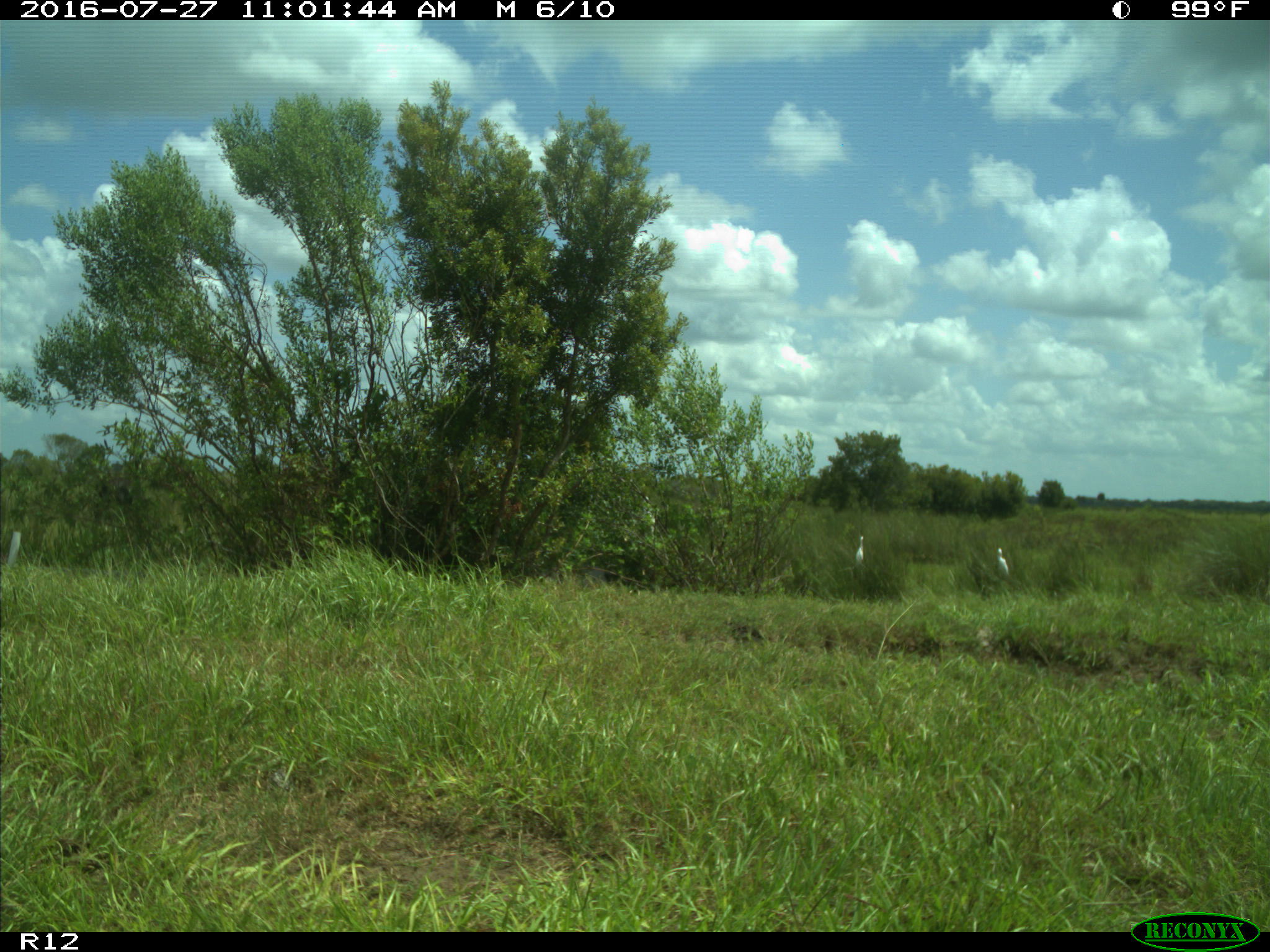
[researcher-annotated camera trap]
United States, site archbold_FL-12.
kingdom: Animalia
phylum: Chordata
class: Aves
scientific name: Aves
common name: birds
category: unidentified bird